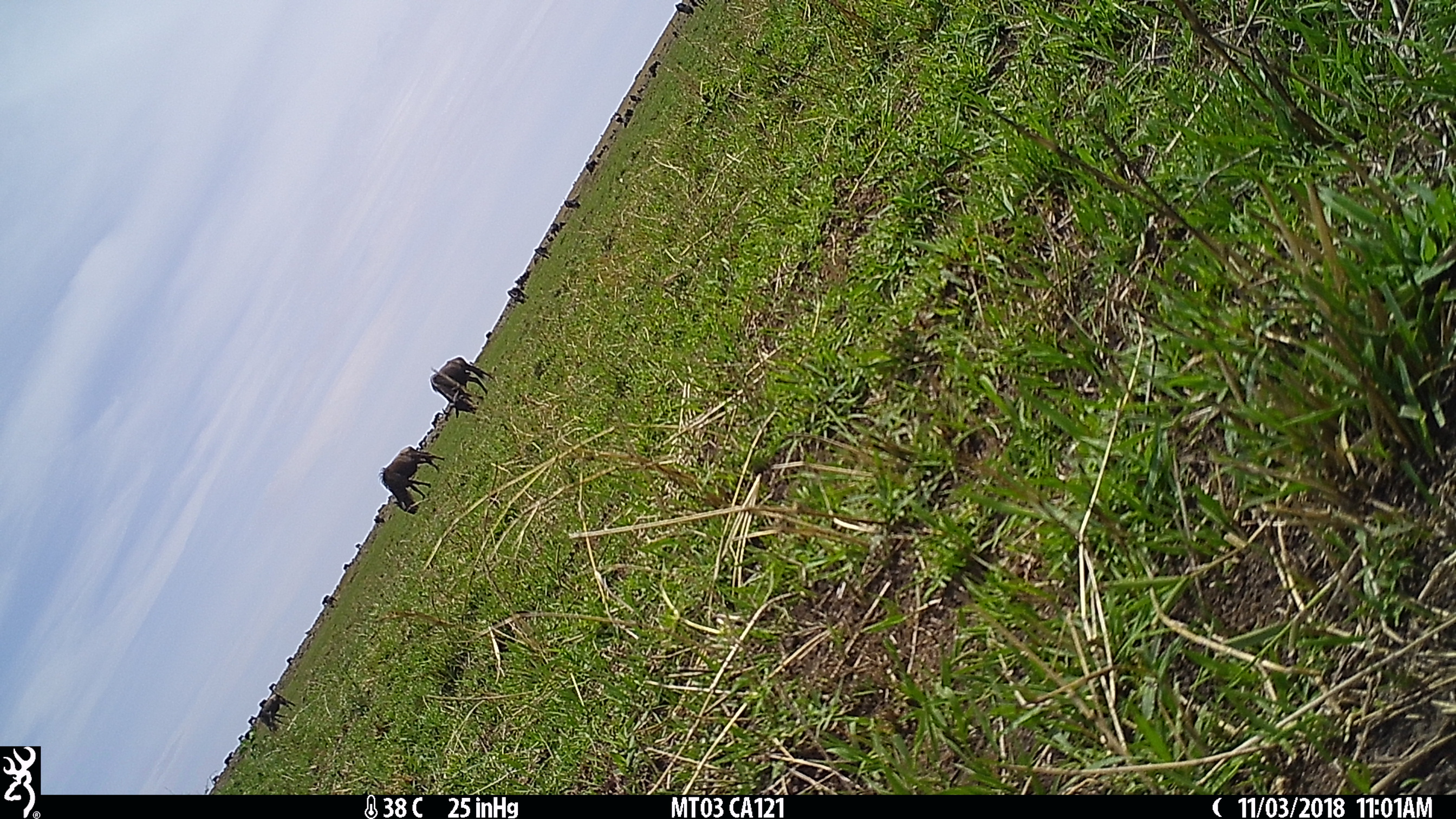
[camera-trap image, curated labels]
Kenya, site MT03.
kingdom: Animalia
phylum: Chordata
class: Mammalia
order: Artiodactyla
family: Bovidae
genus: Connochaetes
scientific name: Connochaetes taurinus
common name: blue wildebeest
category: wildebeest